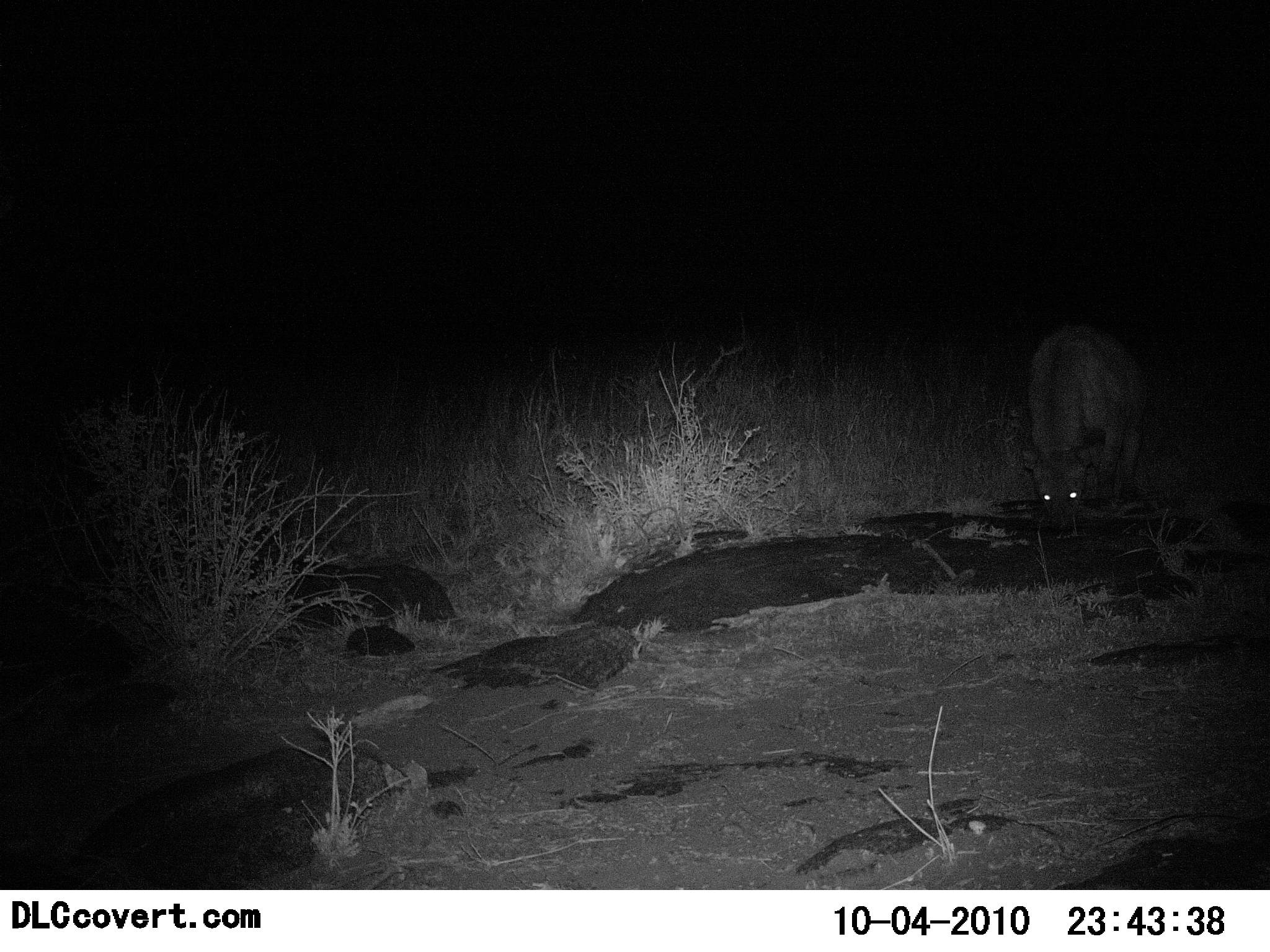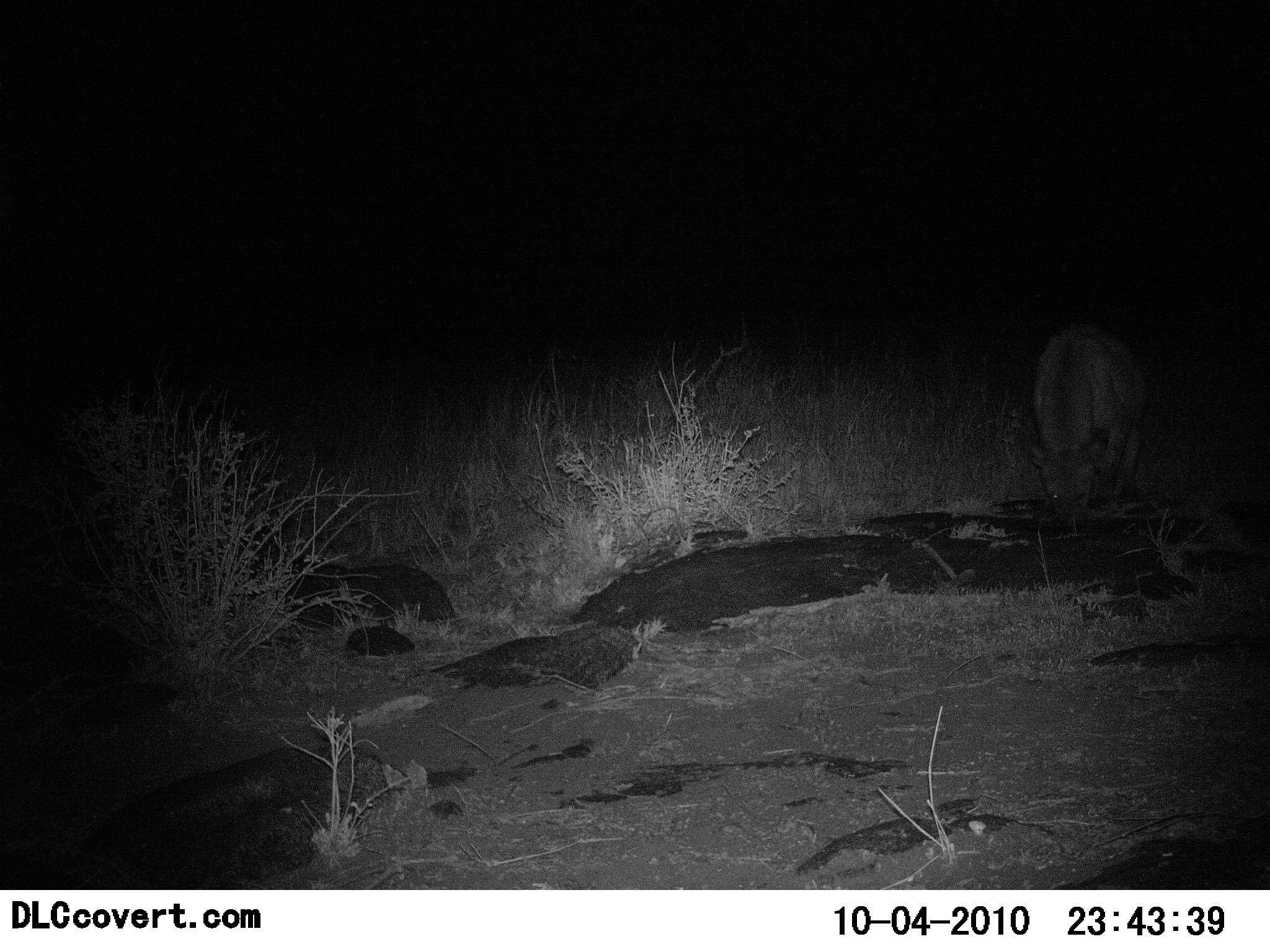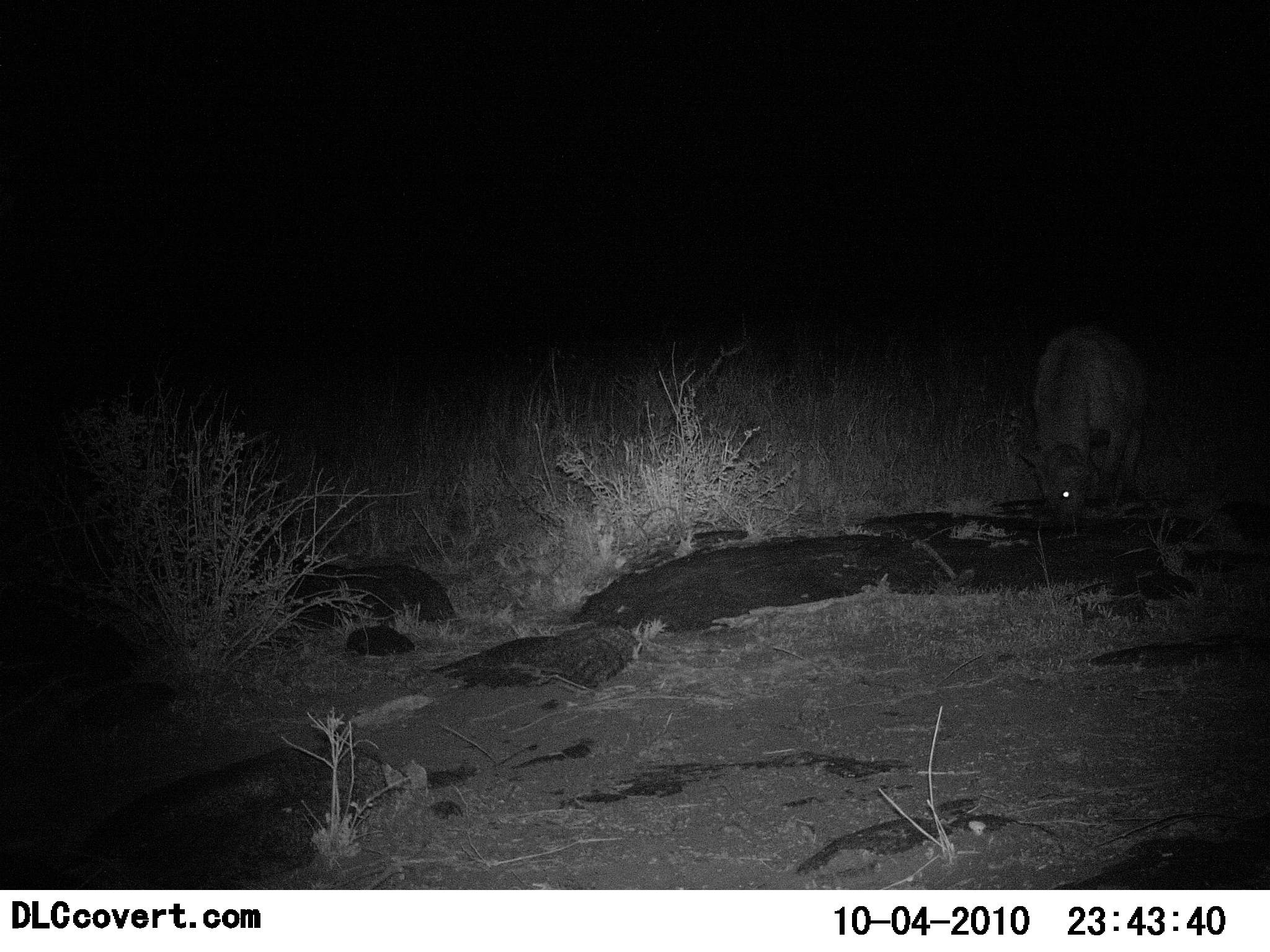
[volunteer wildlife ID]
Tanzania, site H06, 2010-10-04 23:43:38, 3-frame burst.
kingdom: Animalia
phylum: Chordata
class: Mammalia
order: Carnivora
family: Hyaenidae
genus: Crocuta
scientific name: Crocuta crocuta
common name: spotted hyena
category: hyenaspotted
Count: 1.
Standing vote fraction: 69%.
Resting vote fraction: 0%.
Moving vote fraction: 6%.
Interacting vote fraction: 0%.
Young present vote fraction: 0%.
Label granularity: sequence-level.